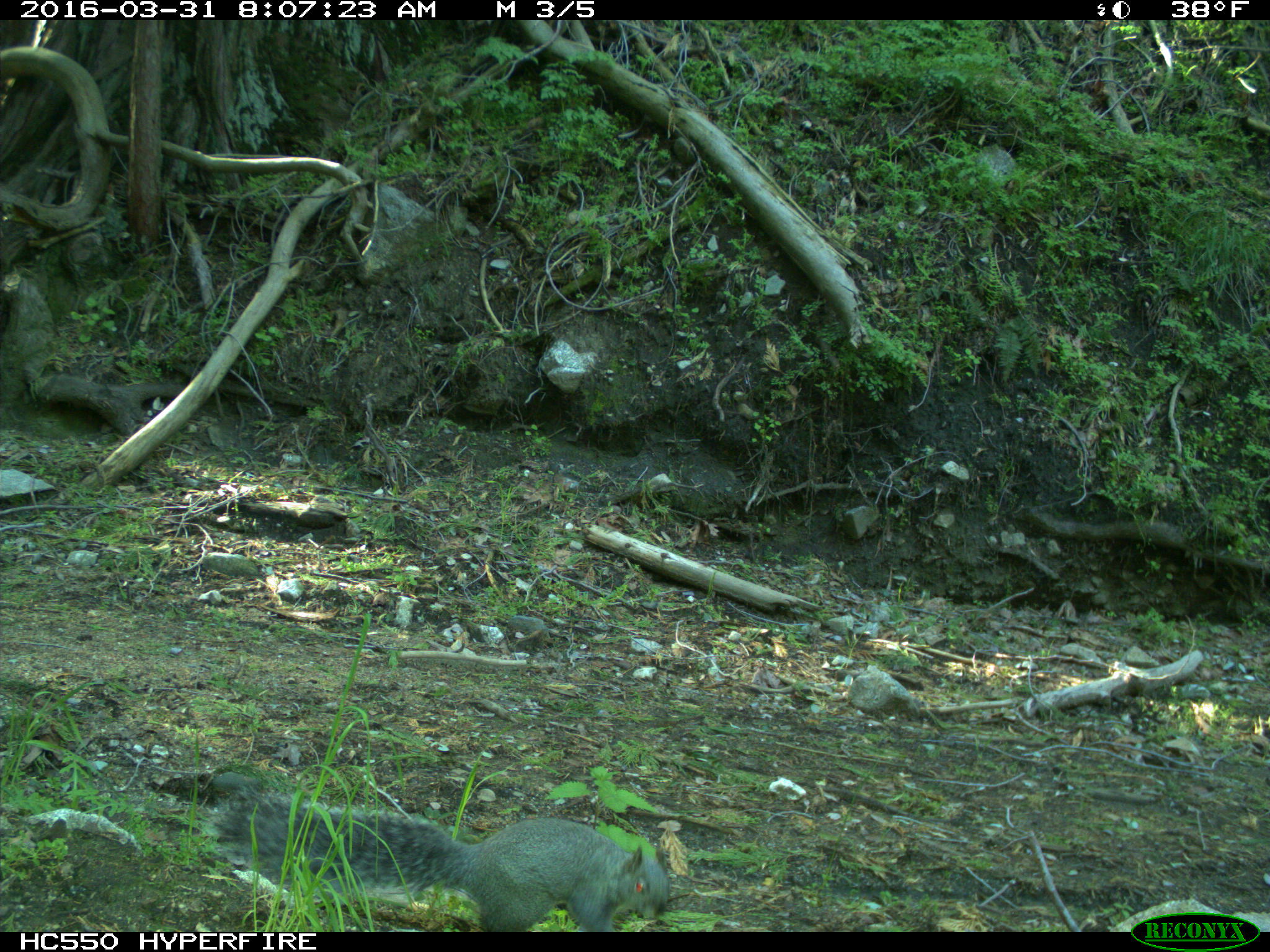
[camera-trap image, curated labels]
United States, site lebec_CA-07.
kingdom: Animalia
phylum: Chordata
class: Mammalia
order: Rodentia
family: Sciuridae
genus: Sciurus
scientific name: Sciurus carolinensis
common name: eastern gray squirrel